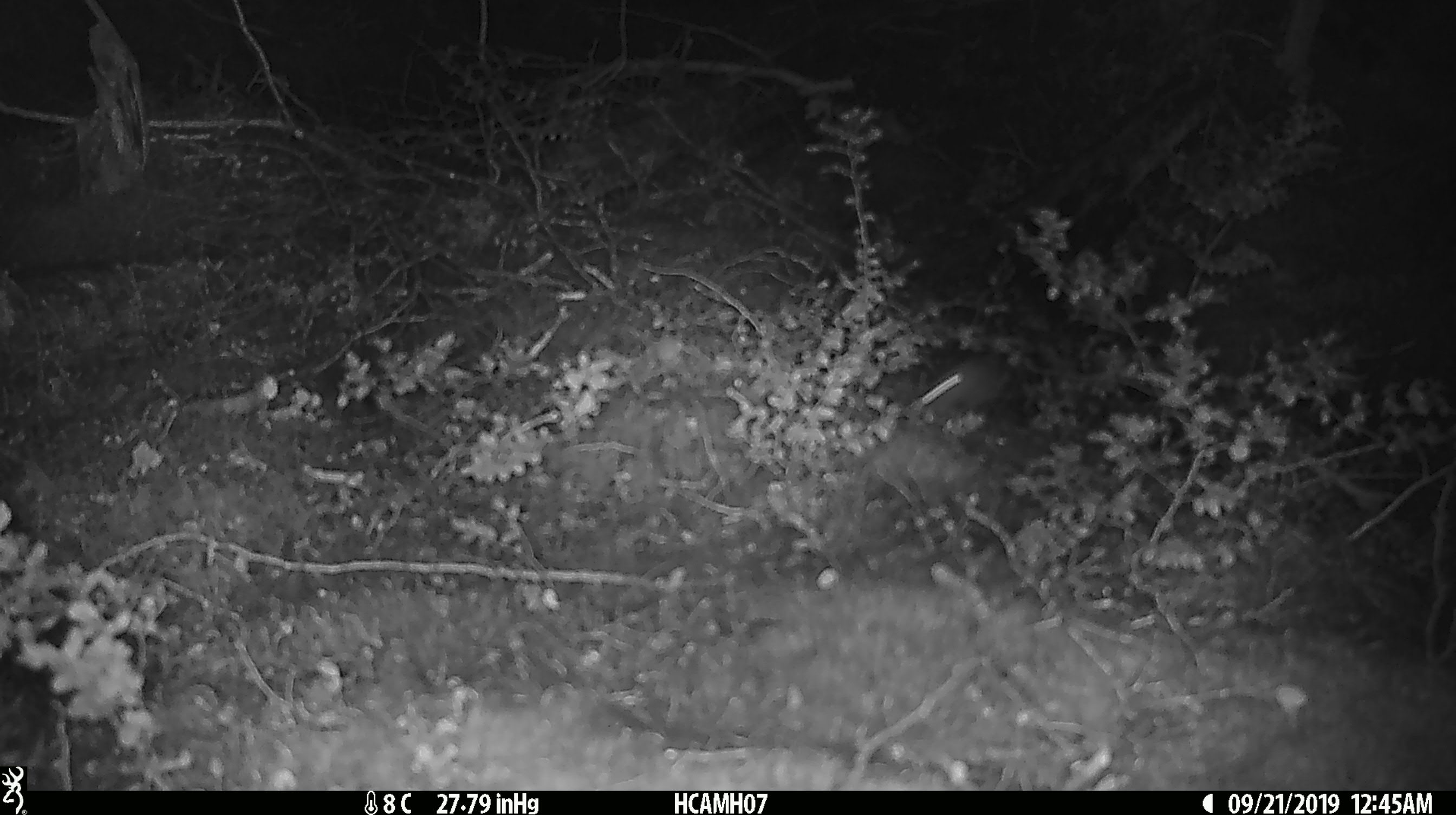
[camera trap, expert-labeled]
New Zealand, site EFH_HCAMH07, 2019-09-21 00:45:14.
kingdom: Animalia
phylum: Chordata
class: Mammalia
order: Rodentia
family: Muridae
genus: Mus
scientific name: Mus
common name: mouse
Mouse (Mus).